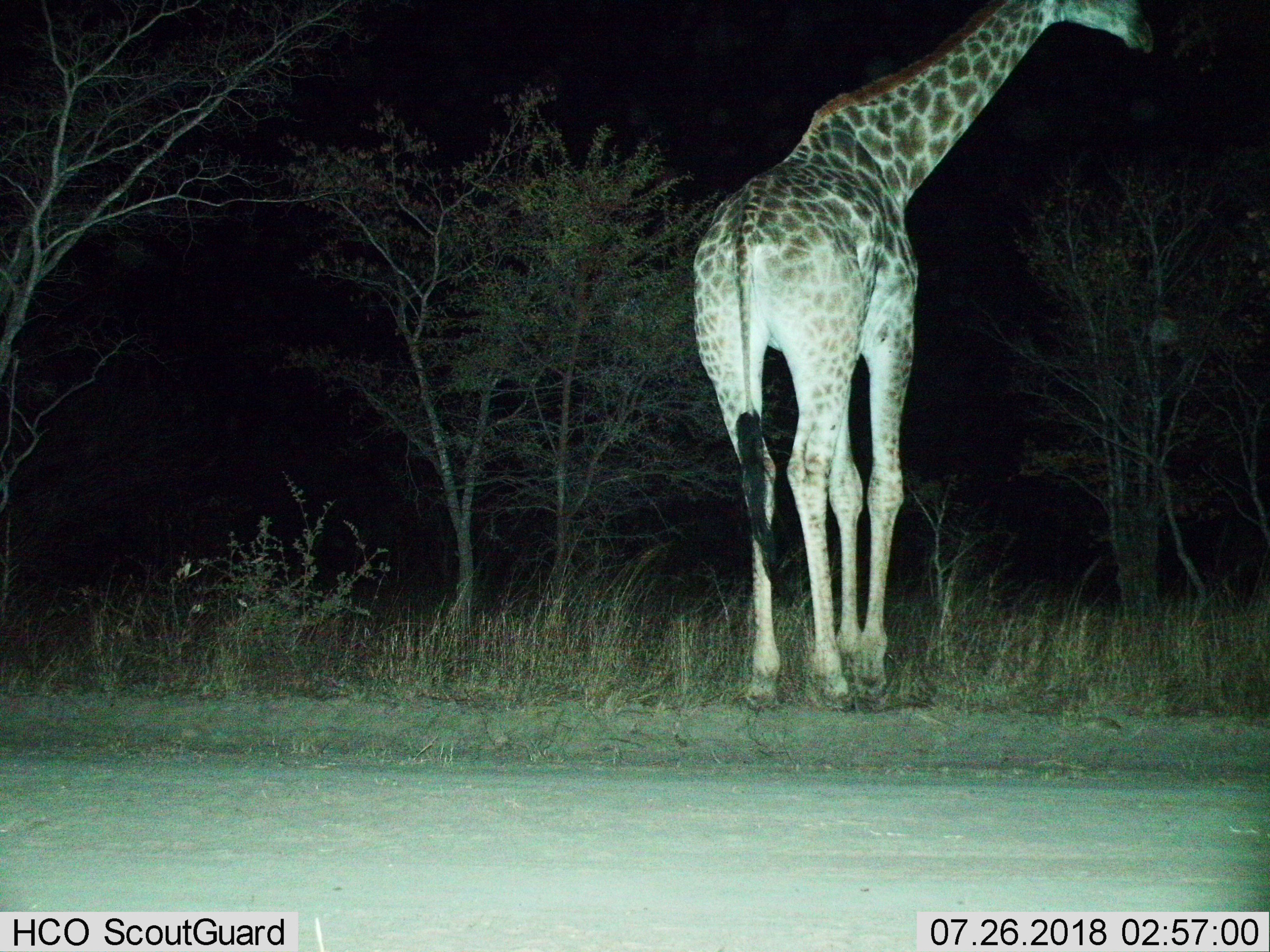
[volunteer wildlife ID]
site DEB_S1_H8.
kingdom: Animalia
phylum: Chordata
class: Mammalia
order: Artiodactyla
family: Giraffidae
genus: Giraffa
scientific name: Giraffa camelopardalis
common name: giraffe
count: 1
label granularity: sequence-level